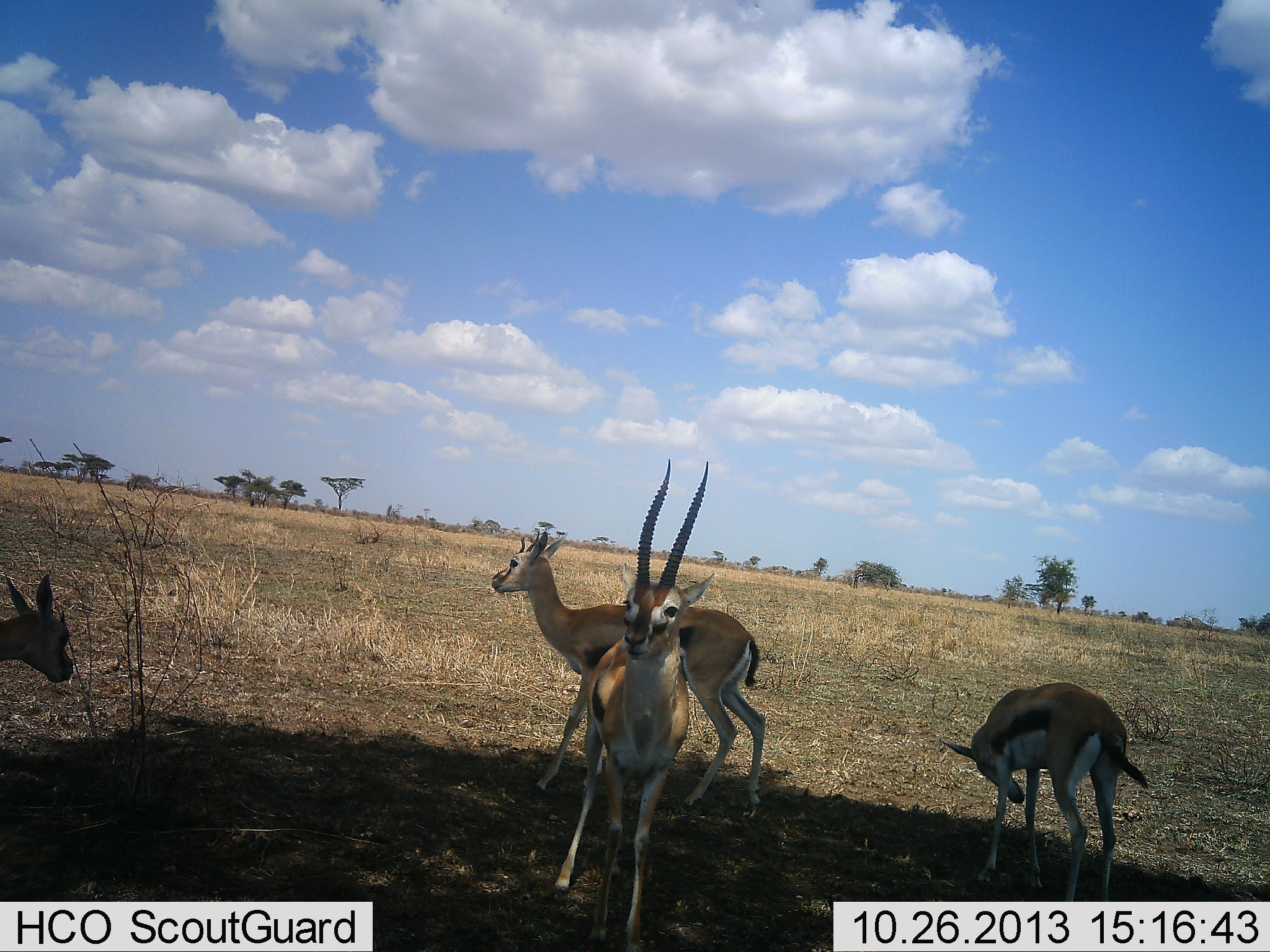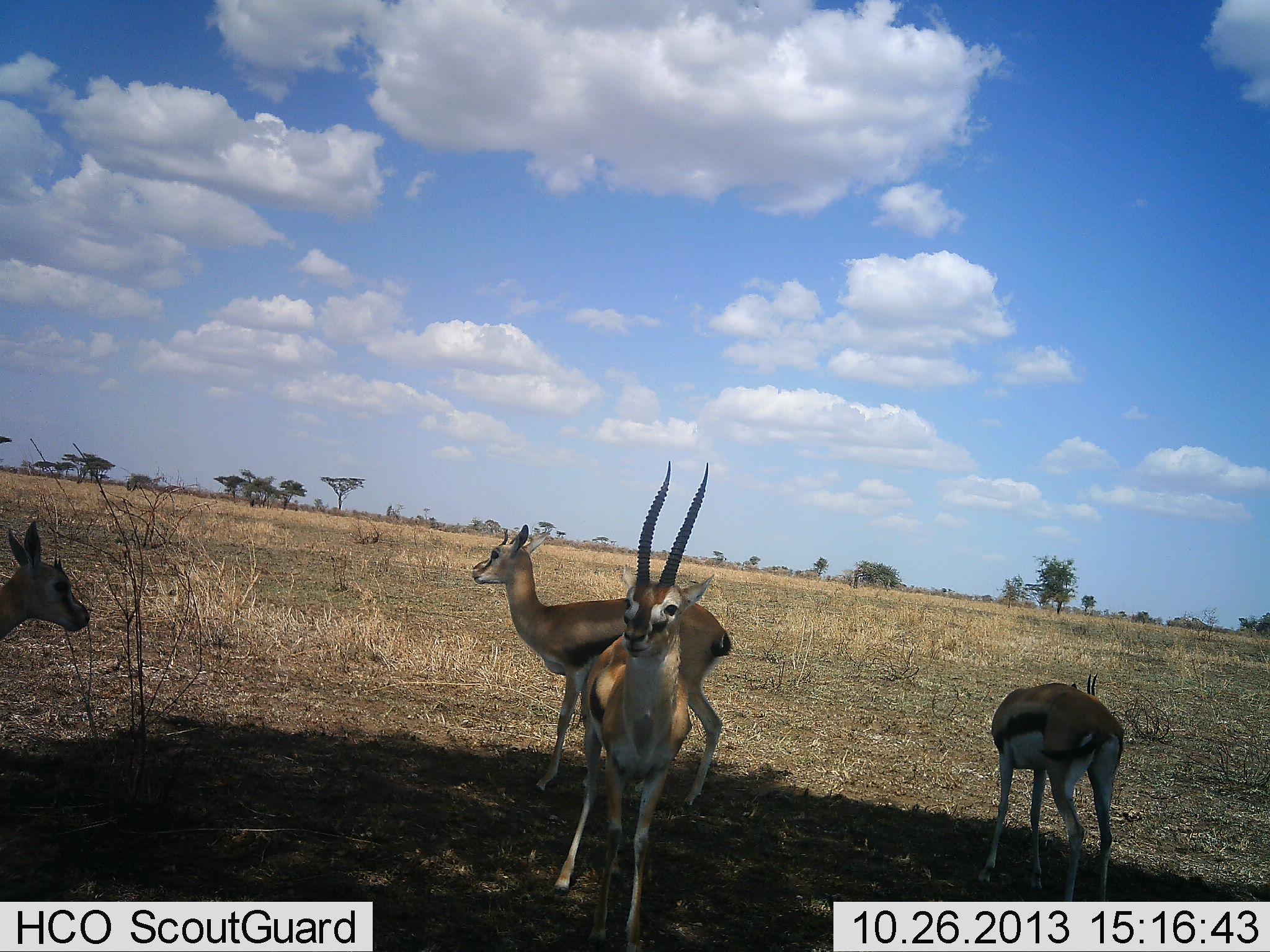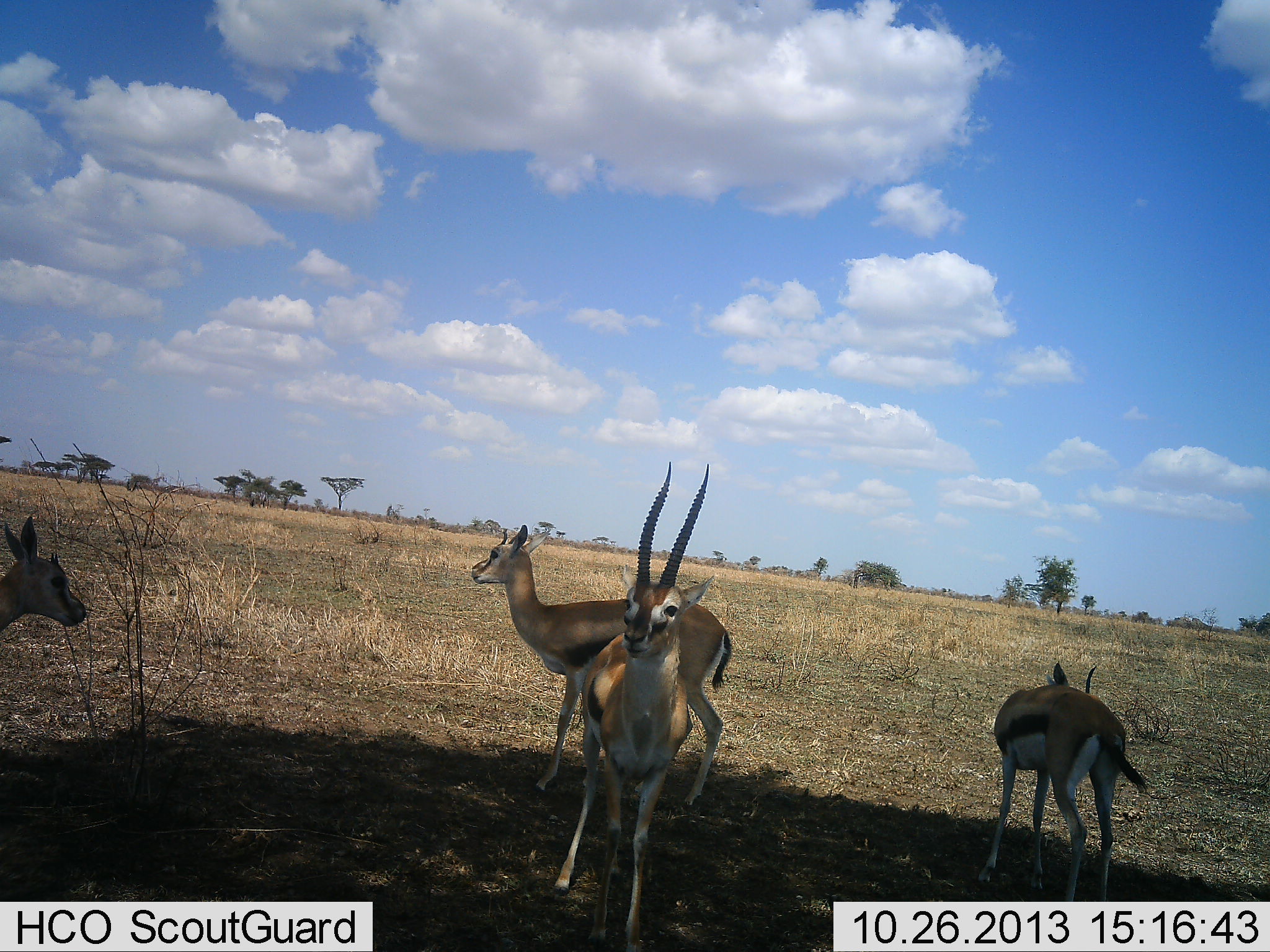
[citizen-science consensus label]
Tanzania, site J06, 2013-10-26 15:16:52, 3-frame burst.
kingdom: Animalia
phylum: Chordata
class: Mammalia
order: Artiodactyla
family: Bovidae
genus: Eudorcas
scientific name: Eudorcas thomsonii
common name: thomson's gazelle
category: gazellethomsons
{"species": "gazellethomsons (thomson's gazelle) (Eudorcas thomsonii)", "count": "4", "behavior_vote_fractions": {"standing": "92%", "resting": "0%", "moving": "23%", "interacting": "0%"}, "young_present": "0%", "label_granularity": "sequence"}